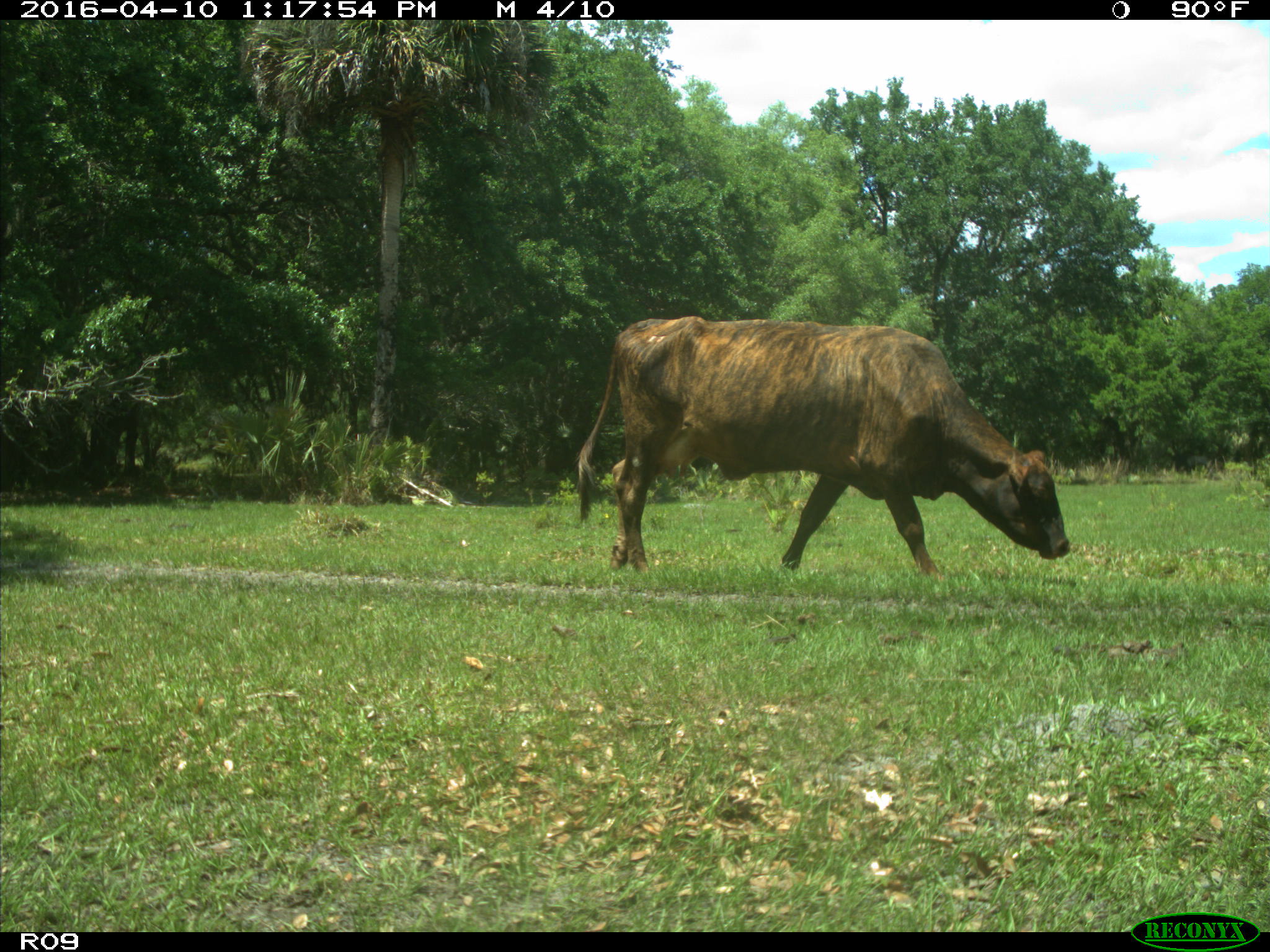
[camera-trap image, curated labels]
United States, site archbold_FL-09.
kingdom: Animalia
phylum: Chordata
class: Mammalia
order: Artiodactyla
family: Bovidae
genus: Bos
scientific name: Bos taurus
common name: domestic cow